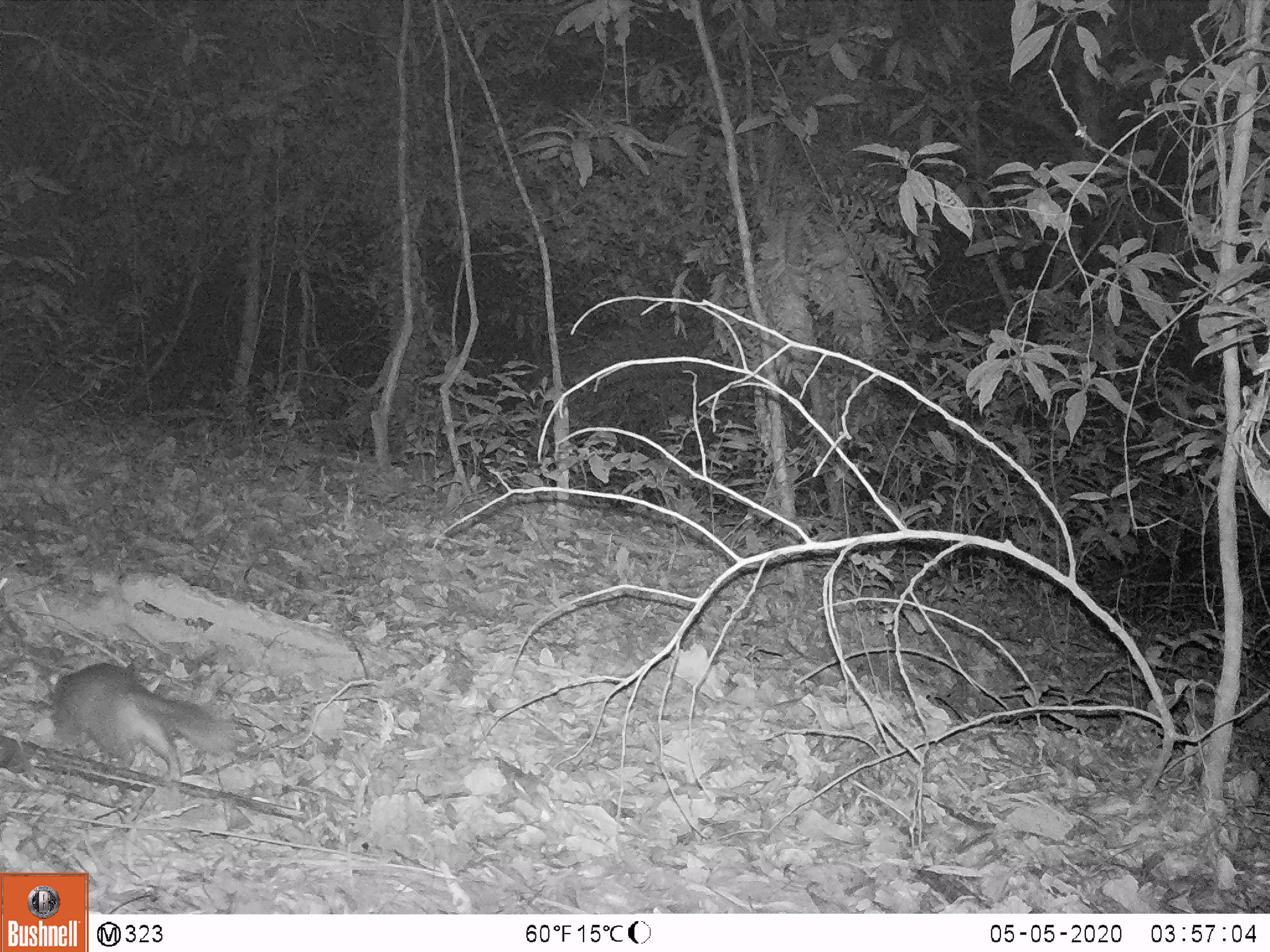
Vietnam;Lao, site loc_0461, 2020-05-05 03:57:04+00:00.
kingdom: Animalia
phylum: Chordata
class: Mammalia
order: Carnivora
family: Mustelidae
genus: Melogale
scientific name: Melogale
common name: ferret badger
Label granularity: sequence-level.